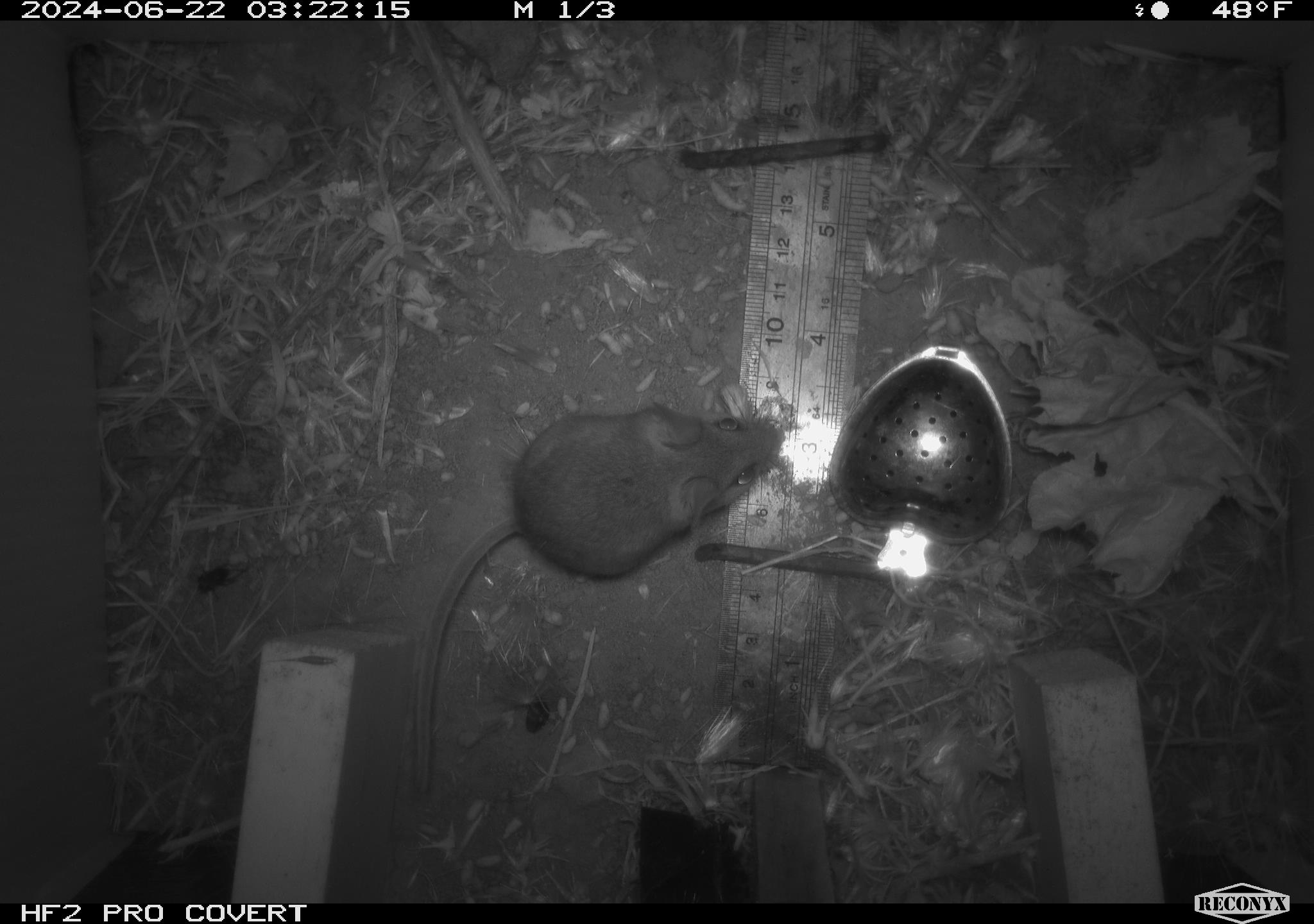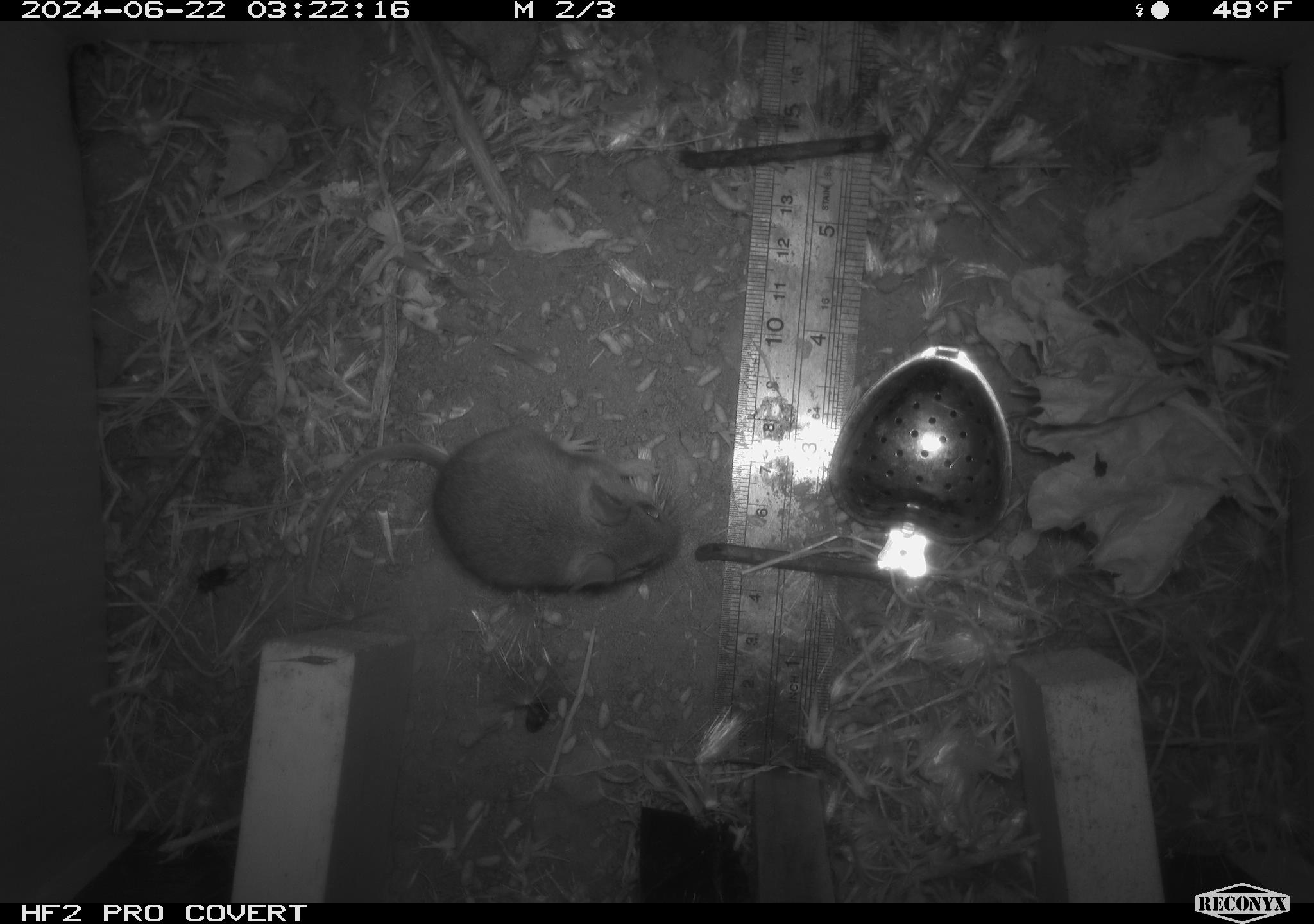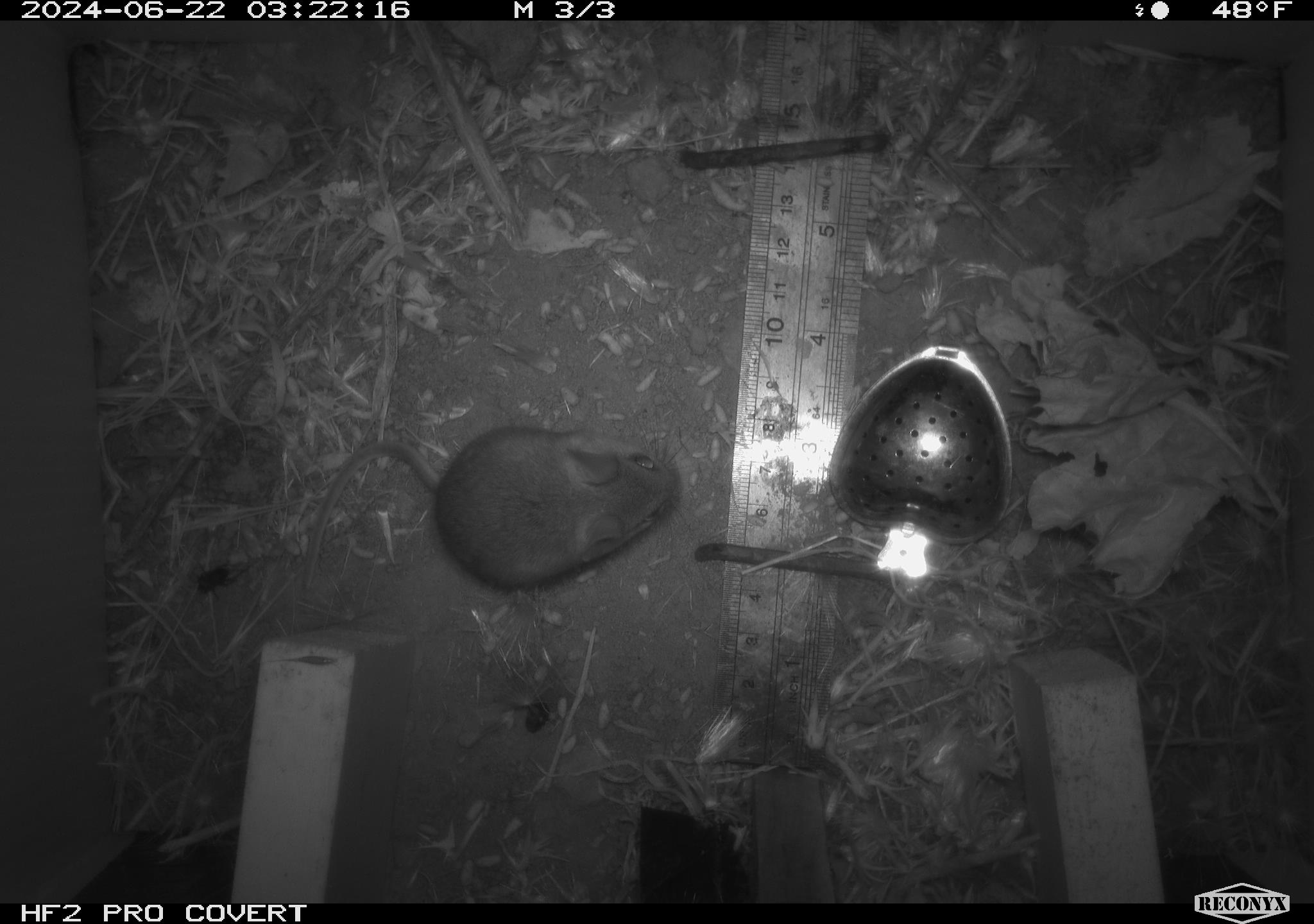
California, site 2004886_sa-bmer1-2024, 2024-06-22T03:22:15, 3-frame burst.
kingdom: Animalia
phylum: Chordata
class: Mammalia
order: Rodentia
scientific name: Rodentia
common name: mouse species